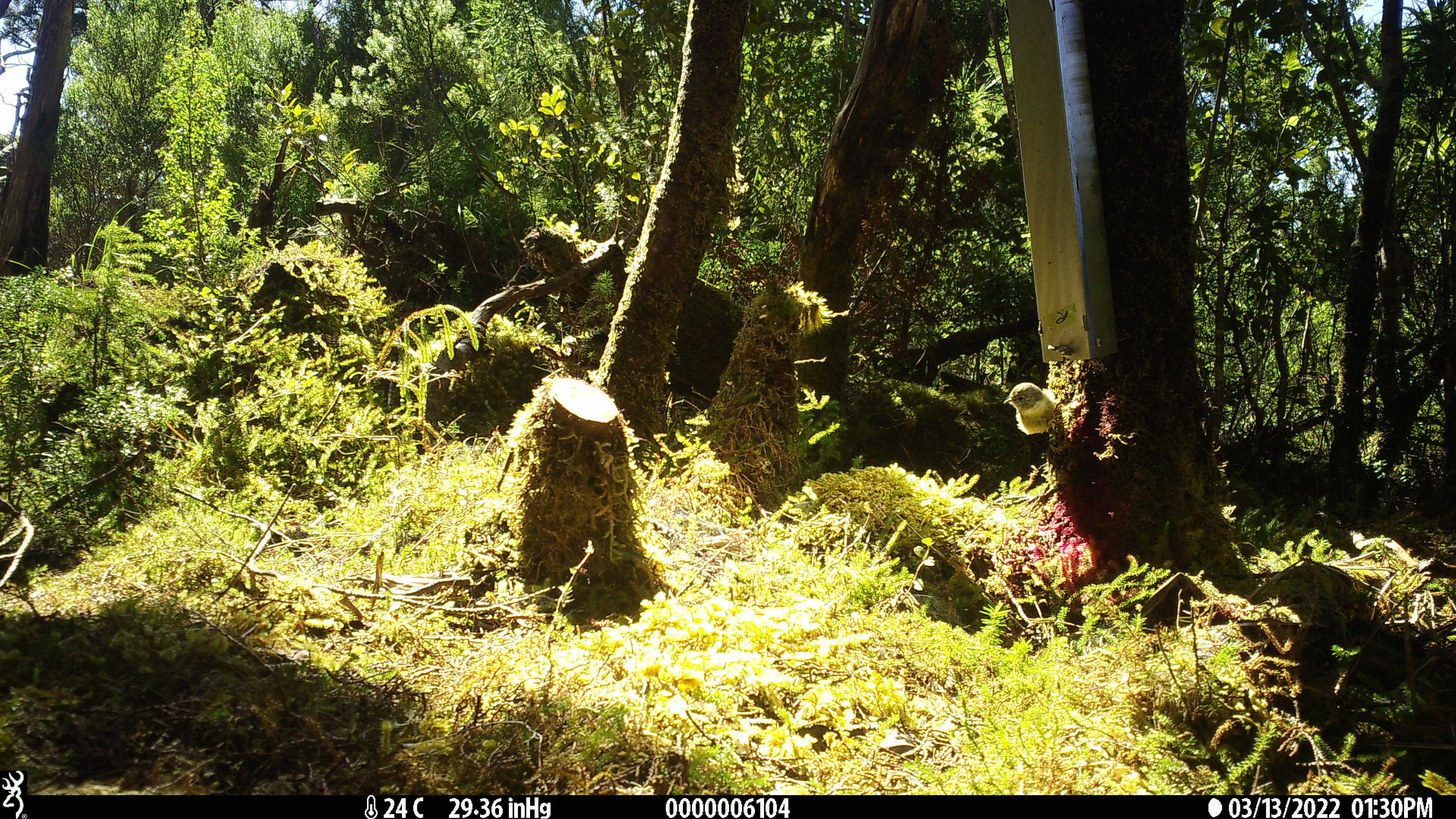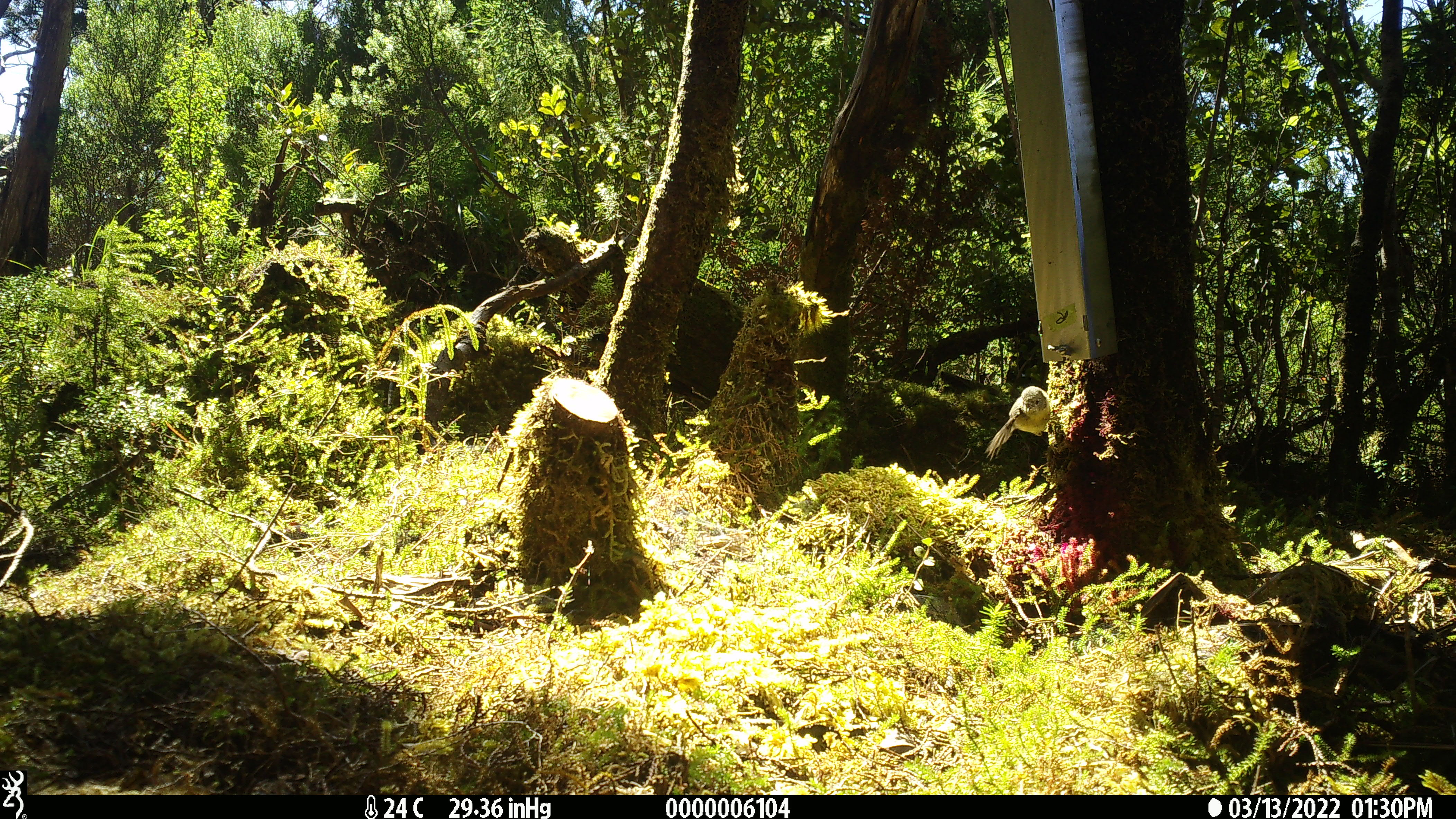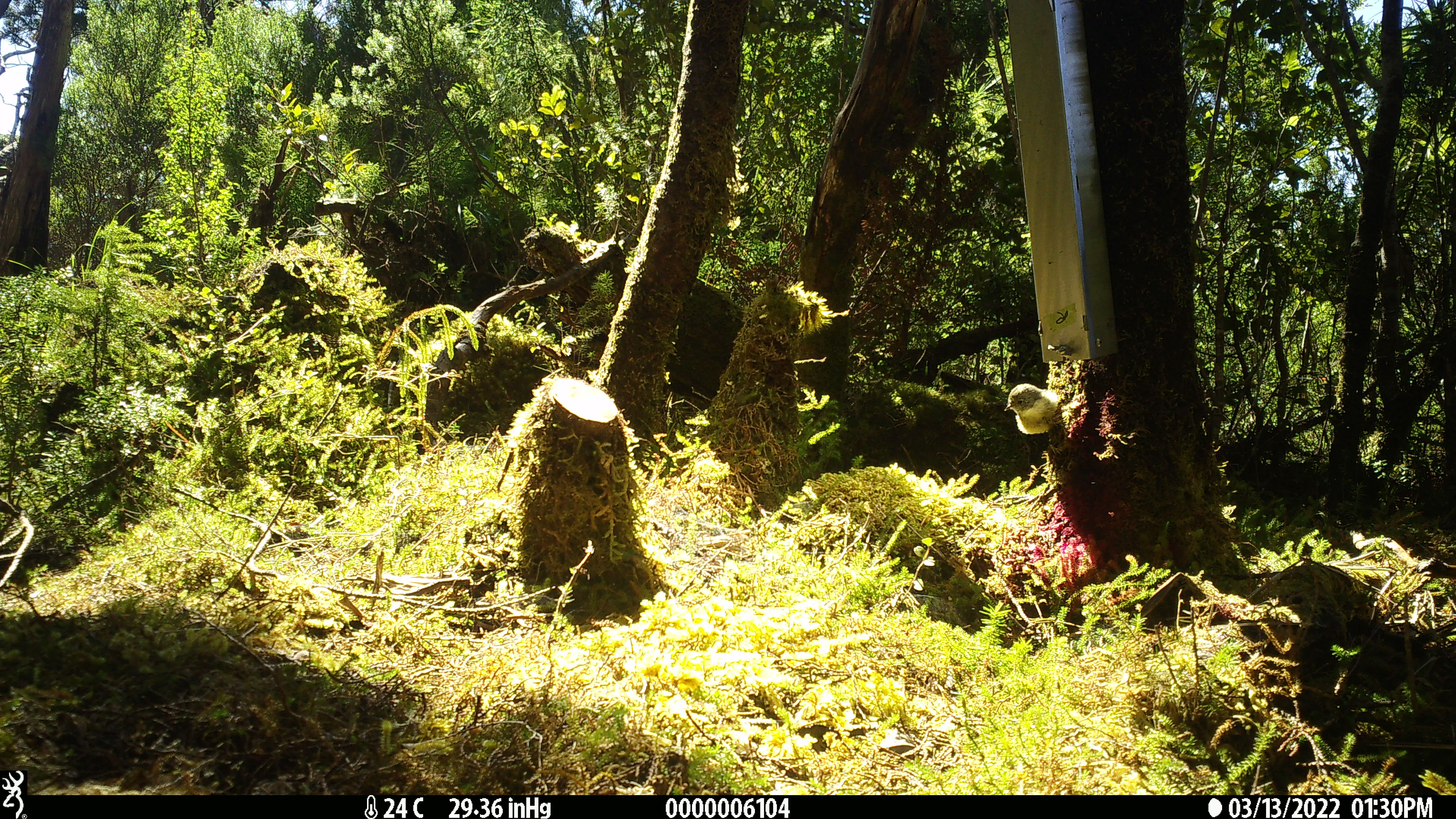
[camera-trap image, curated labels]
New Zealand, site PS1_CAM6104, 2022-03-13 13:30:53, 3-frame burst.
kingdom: Animalia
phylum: Chordata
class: Aves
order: Passeriformes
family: Petroicidae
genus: Petroica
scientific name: Petroica macrocephala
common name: tomtit